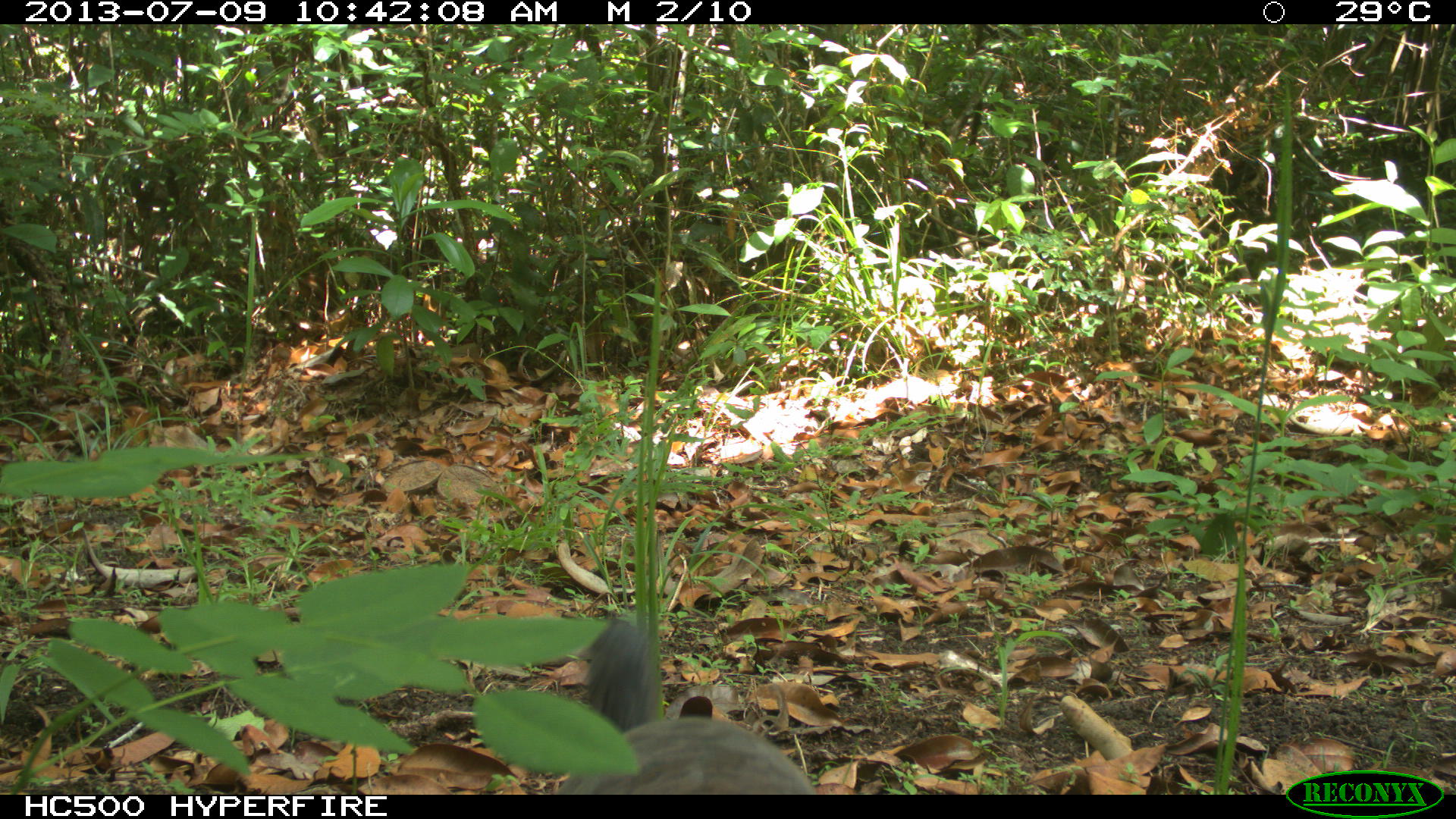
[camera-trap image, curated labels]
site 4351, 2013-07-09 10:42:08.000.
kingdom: Animalia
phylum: Chordata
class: Aves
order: Tinamiformes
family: Tinamidae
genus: Tinamus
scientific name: Tinamus major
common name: great tinamou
Tinamus major (great tinamou), count 1.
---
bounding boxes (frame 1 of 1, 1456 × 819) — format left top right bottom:
tinamus major: 552 618 816 795